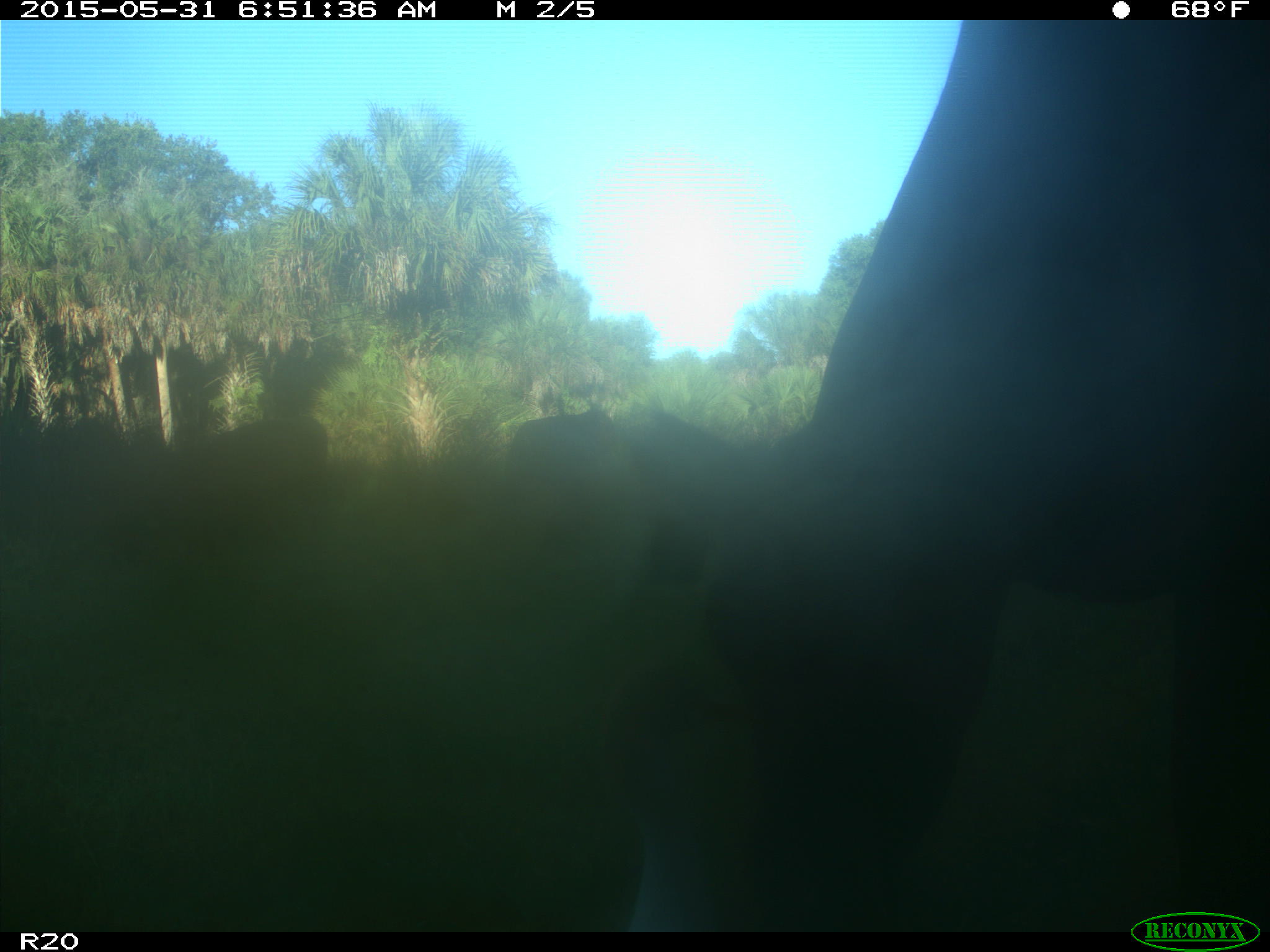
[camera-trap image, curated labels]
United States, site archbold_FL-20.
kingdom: Animalia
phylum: Chordata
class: Mammalia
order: Artiodactyla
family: Bovidae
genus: Bos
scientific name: Bos taurus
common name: domestic cow